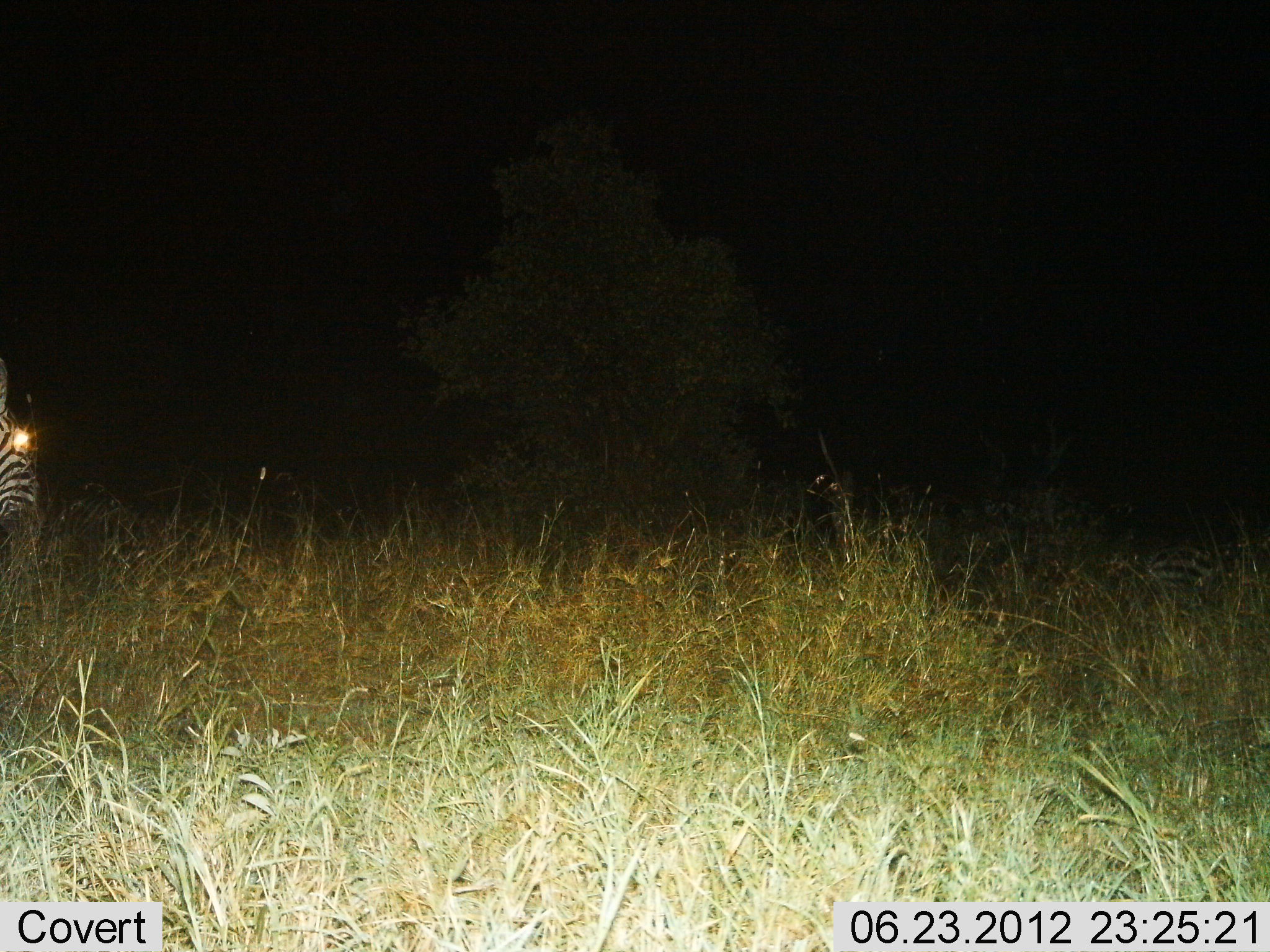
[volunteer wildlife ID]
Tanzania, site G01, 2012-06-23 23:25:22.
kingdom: Animalia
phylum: Chordata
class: Mammalia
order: Perissodactyla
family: Equidae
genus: Equus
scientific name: Equus quagga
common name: plains zebra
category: zebra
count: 1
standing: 60%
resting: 10%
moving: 10%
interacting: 0%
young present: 0%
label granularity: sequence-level